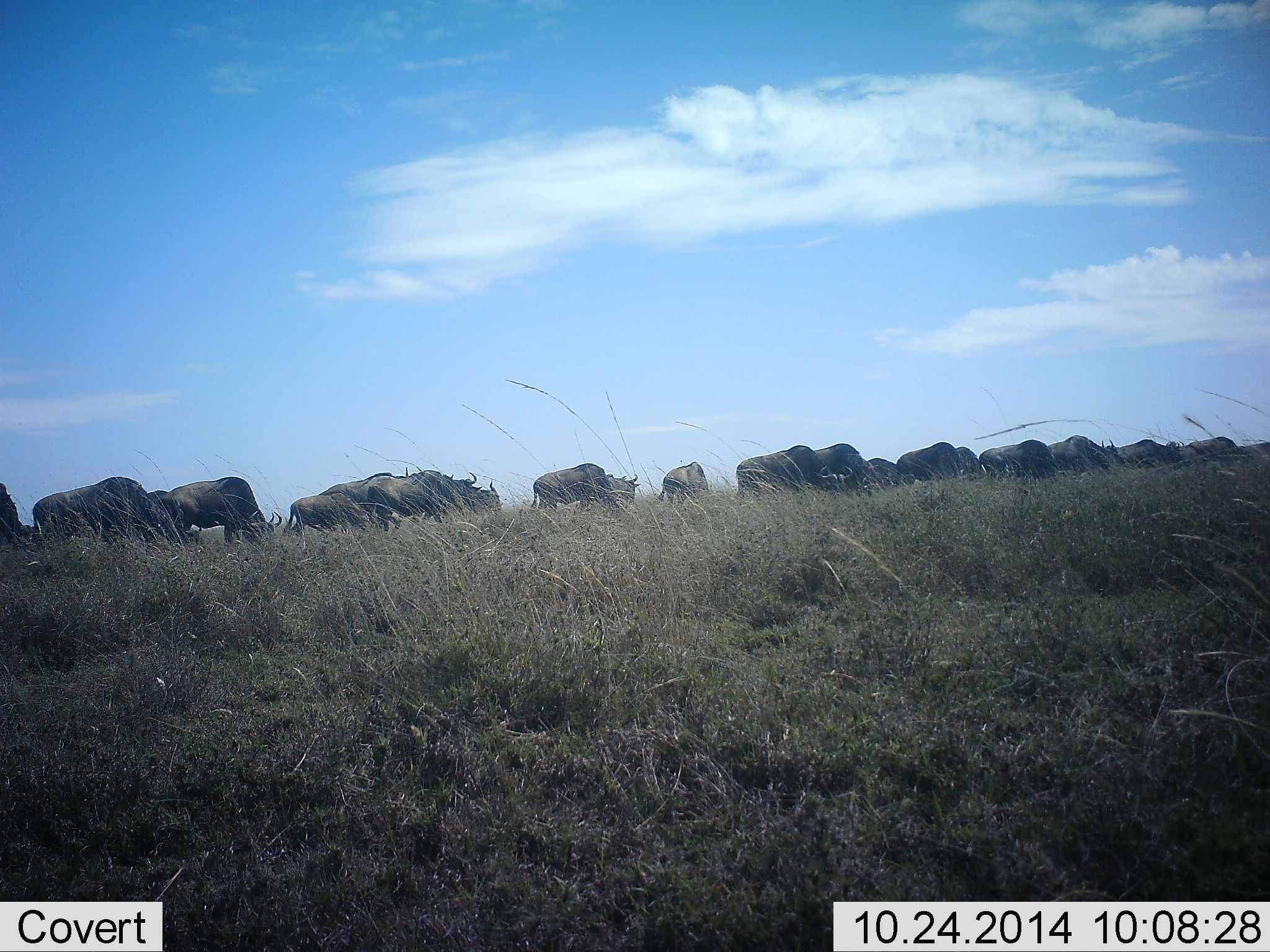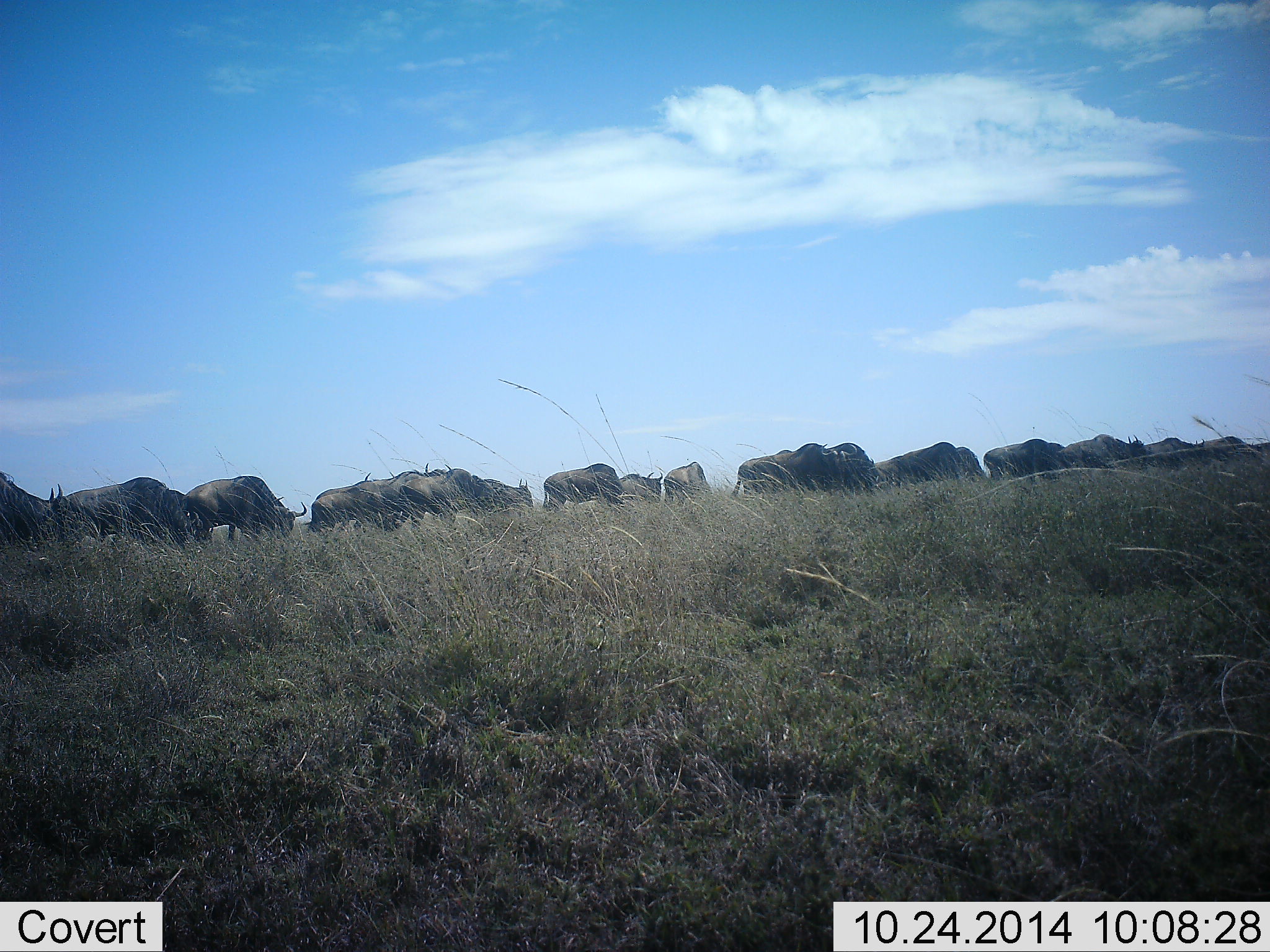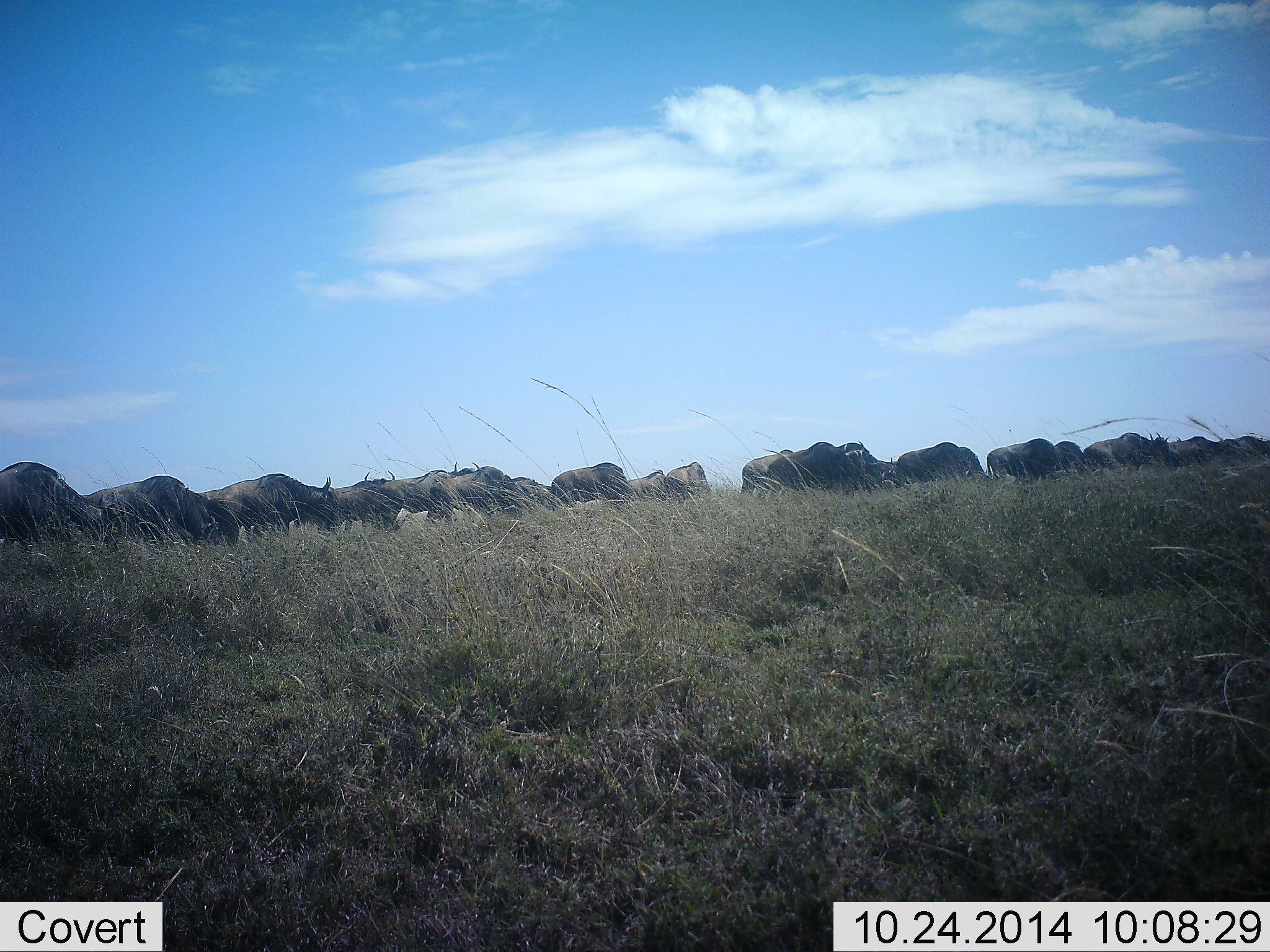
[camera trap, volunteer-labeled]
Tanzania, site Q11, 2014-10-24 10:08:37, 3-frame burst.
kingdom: Animalia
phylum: Chordata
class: Mammalia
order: Artiodactyla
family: Bovidae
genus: Connochaetes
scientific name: Connochaetes taurinus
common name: blue wildebeest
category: wildebeest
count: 11-50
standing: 9%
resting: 0%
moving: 82%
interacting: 9%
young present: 0%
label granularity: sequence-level